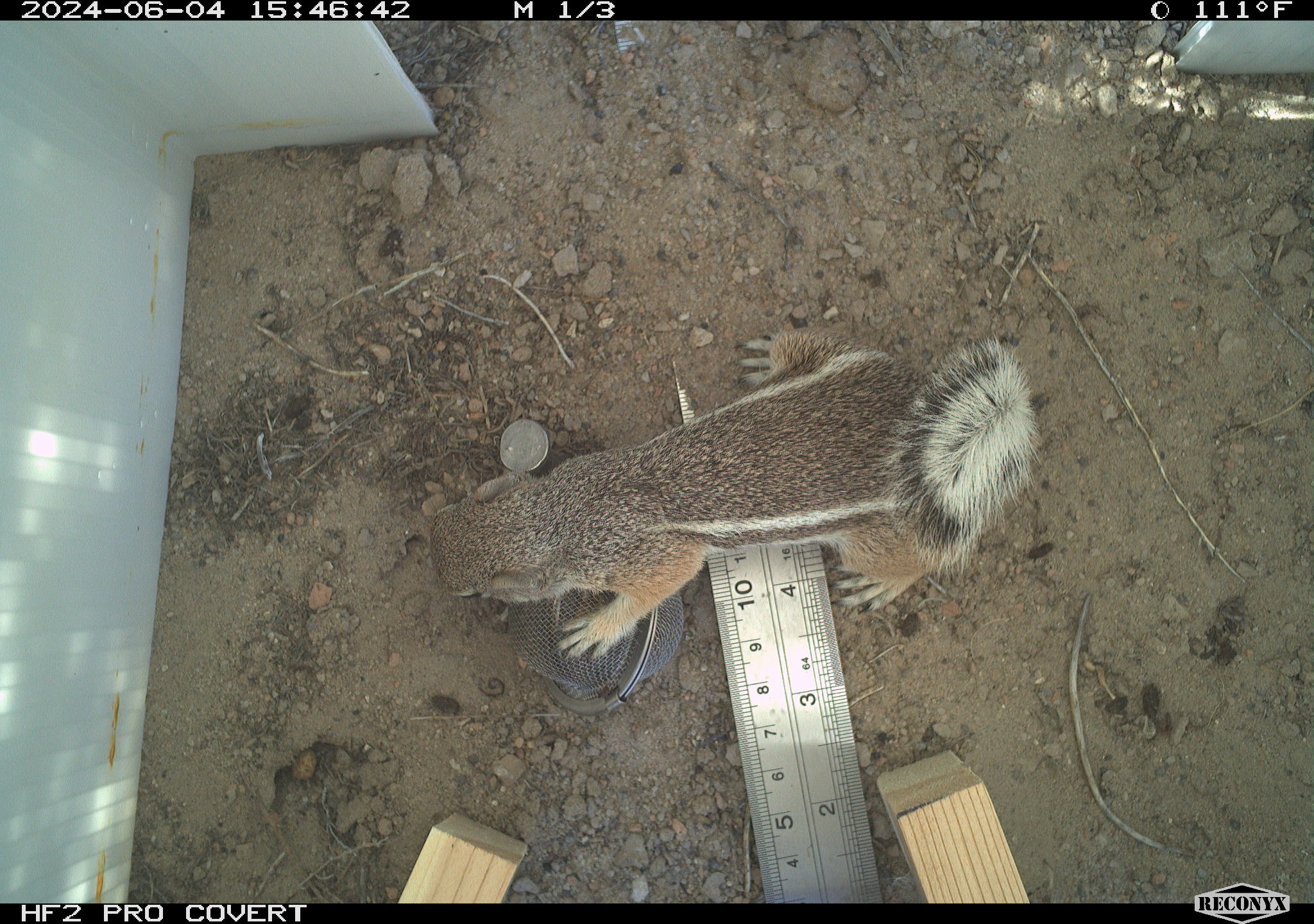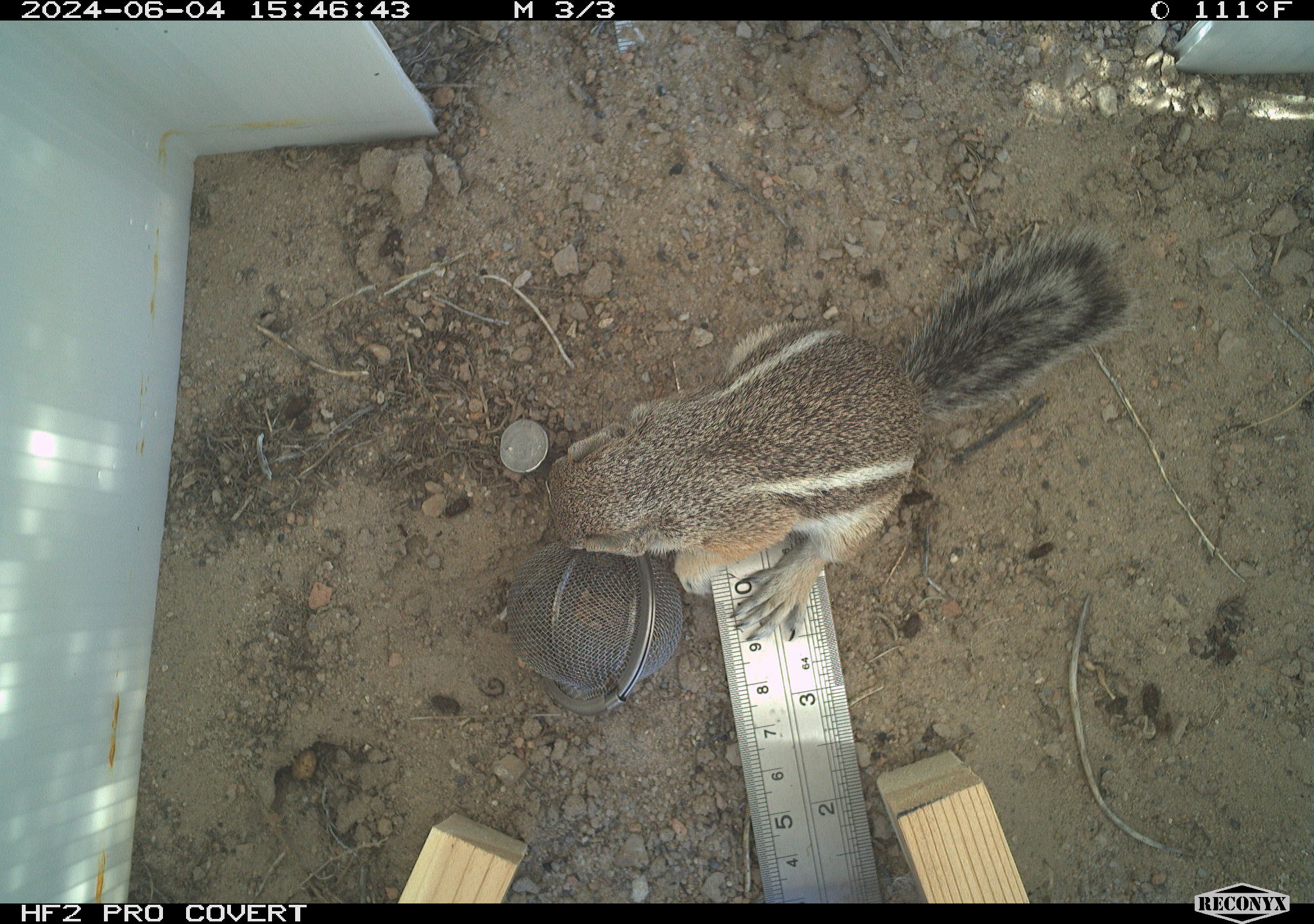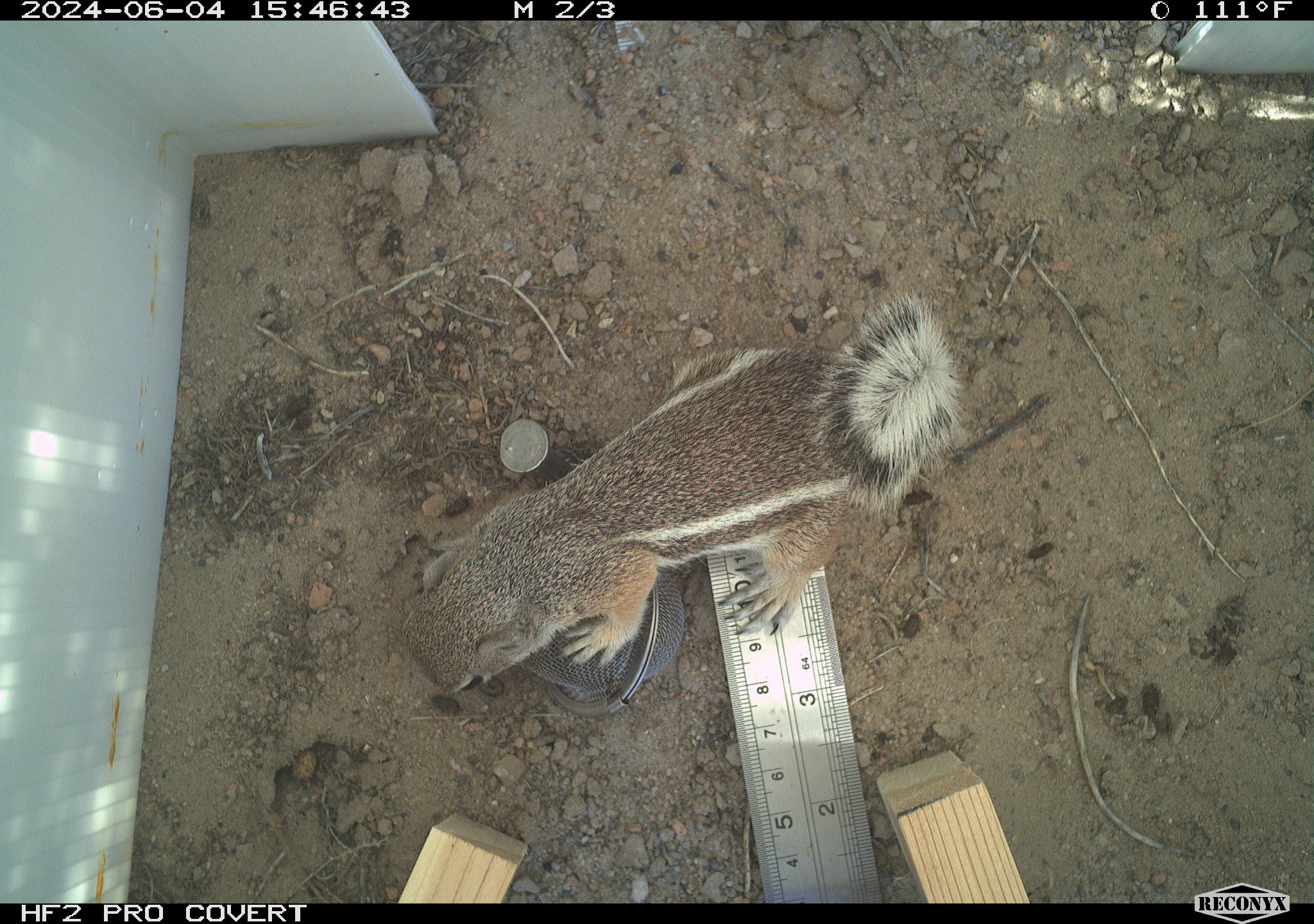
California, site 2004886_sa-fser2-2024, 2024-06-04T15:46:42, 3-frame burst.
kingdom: Animalia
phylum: Chordata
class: Mammalia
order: Rodentia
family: Sciuridae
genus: Ammospermophilus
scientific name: Ammospermophilus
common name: antelope ground squirrels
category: ammospermophilus species